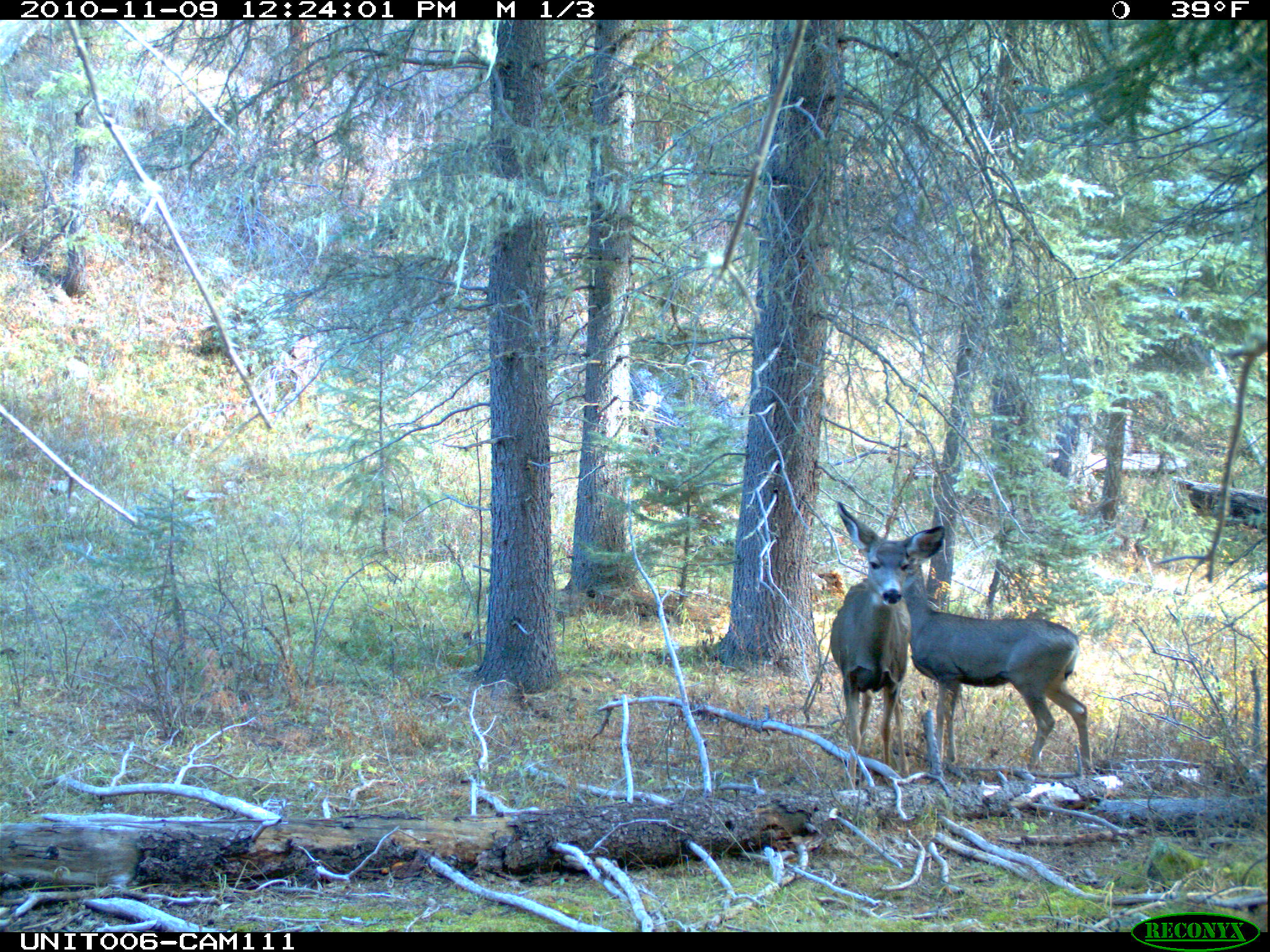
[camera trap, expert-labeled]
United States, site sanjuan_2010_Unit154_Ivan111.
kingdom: Animalia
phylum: Chordata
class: Mammalia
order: Artiodactyla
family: Cervidae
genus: Odocoileus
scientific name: Odocoileus hemionus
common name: mule deer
Odocoileus hemionus (mule deer).